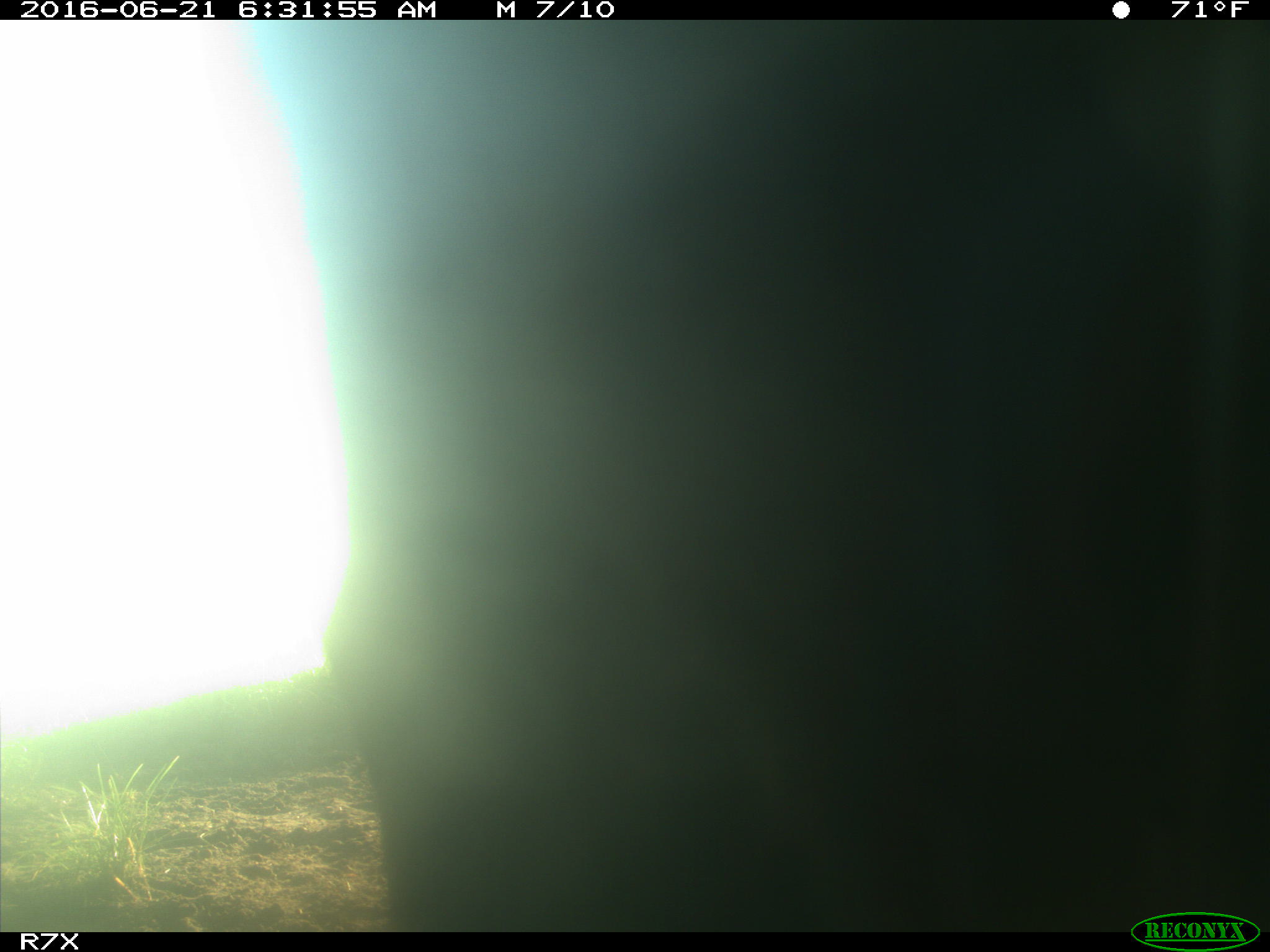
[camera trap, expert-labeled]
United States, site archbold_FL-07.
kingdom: Animalia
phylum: Chordata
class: Mammalia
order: Artiodactyla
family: Bovidae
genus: Bos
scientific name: Bos taurus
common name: domestic cow